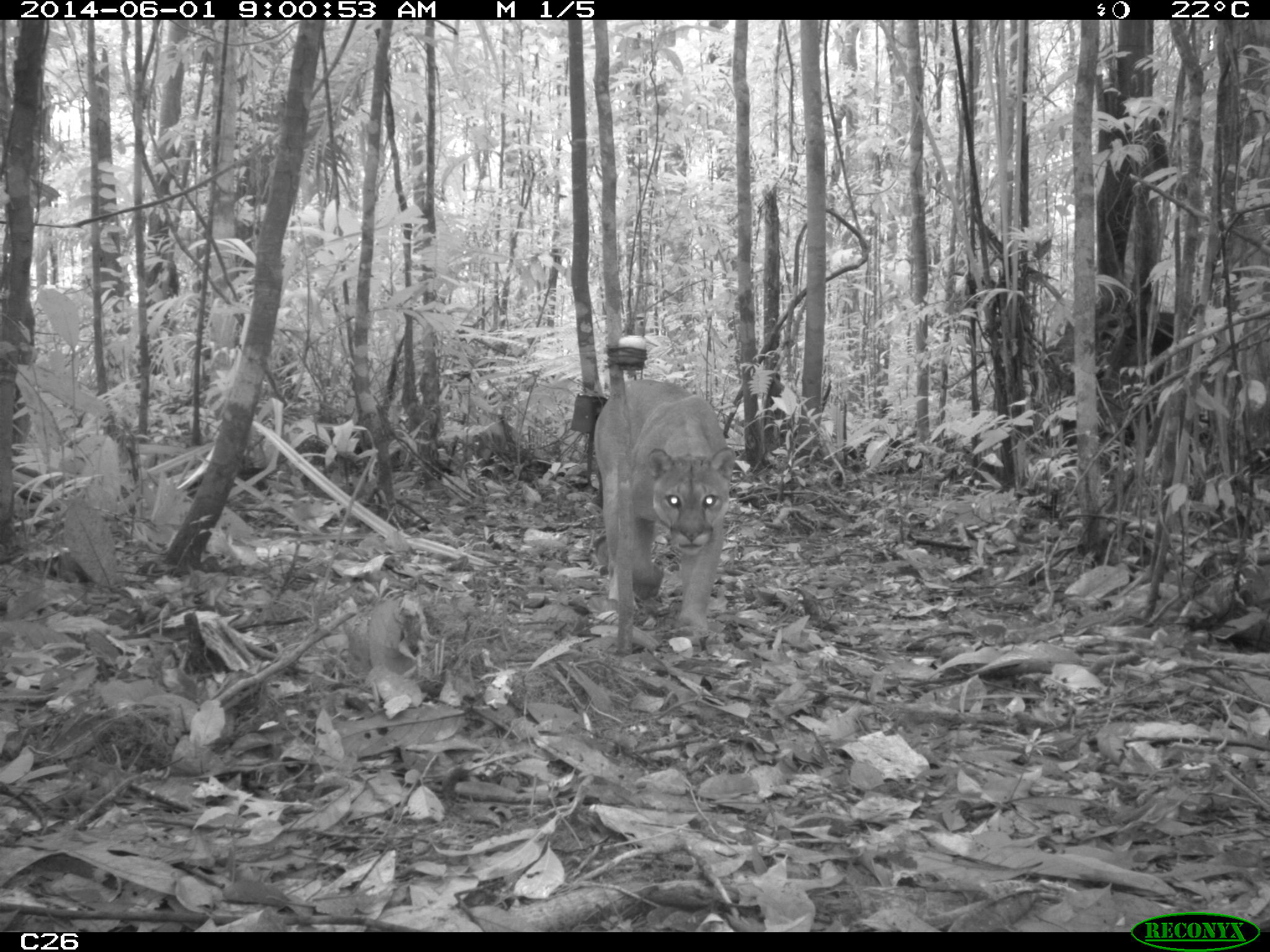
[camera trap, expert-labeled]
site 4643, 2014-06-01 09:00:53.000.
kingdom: Animalia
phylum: Chordata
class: Mammalia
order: Carnivora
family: Felidae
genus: Puma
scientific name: Puma concolor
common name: mountain lion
Puma concolor (mountain lion), count 1, age adult.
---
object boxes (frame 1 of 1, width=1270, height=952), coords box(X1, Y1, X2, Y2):
puma concolor: box(593, 377, 737, 636)